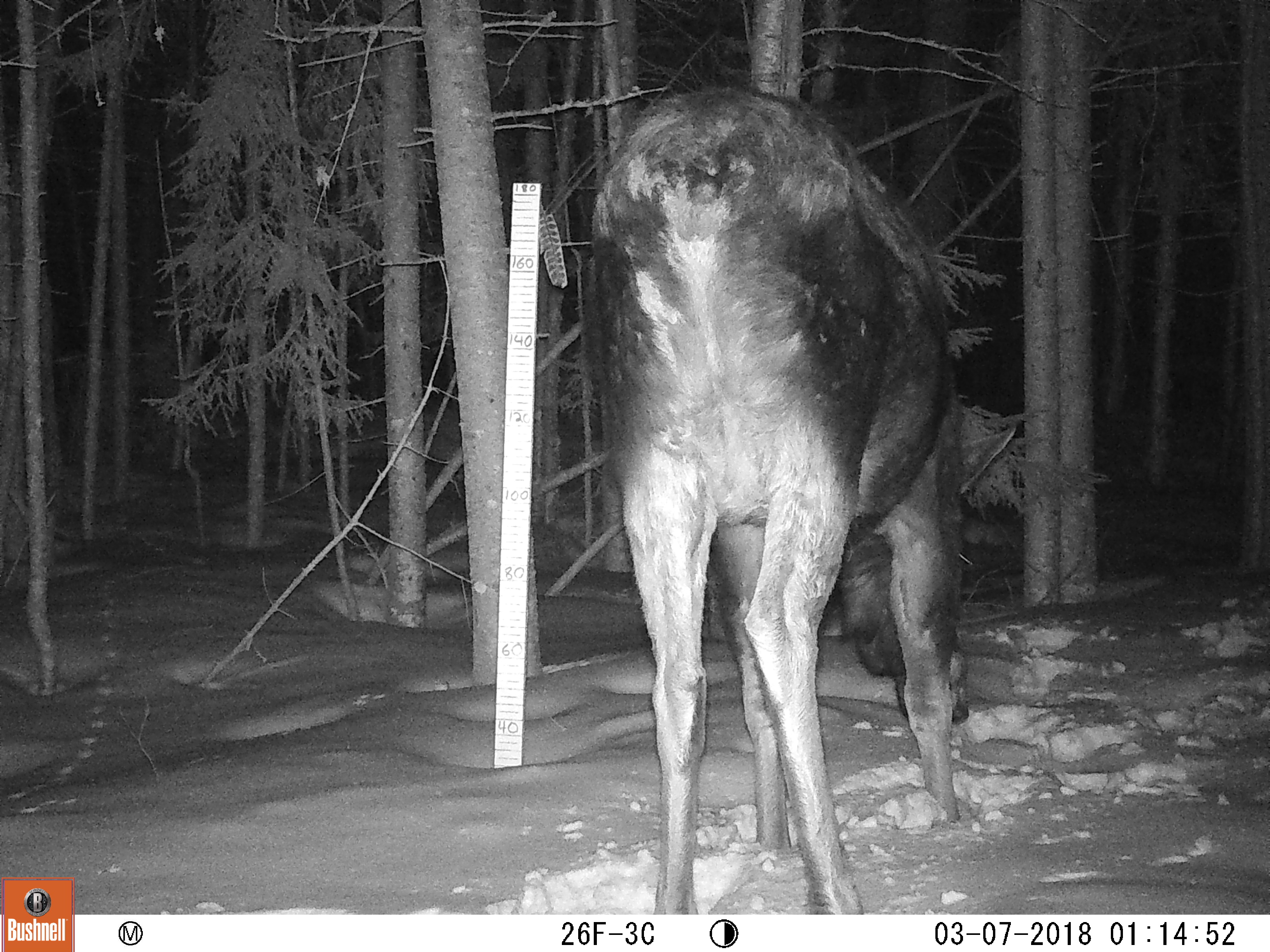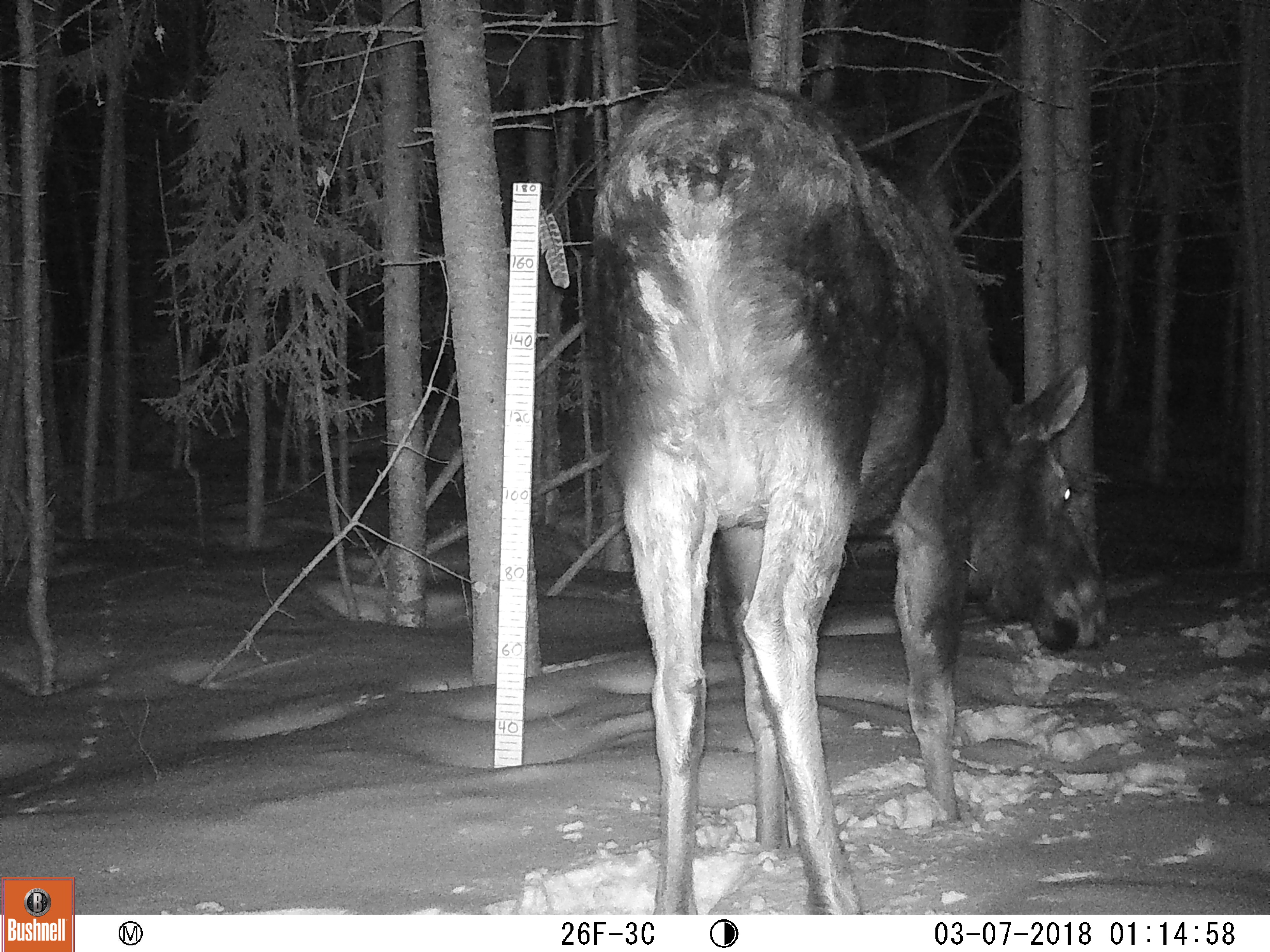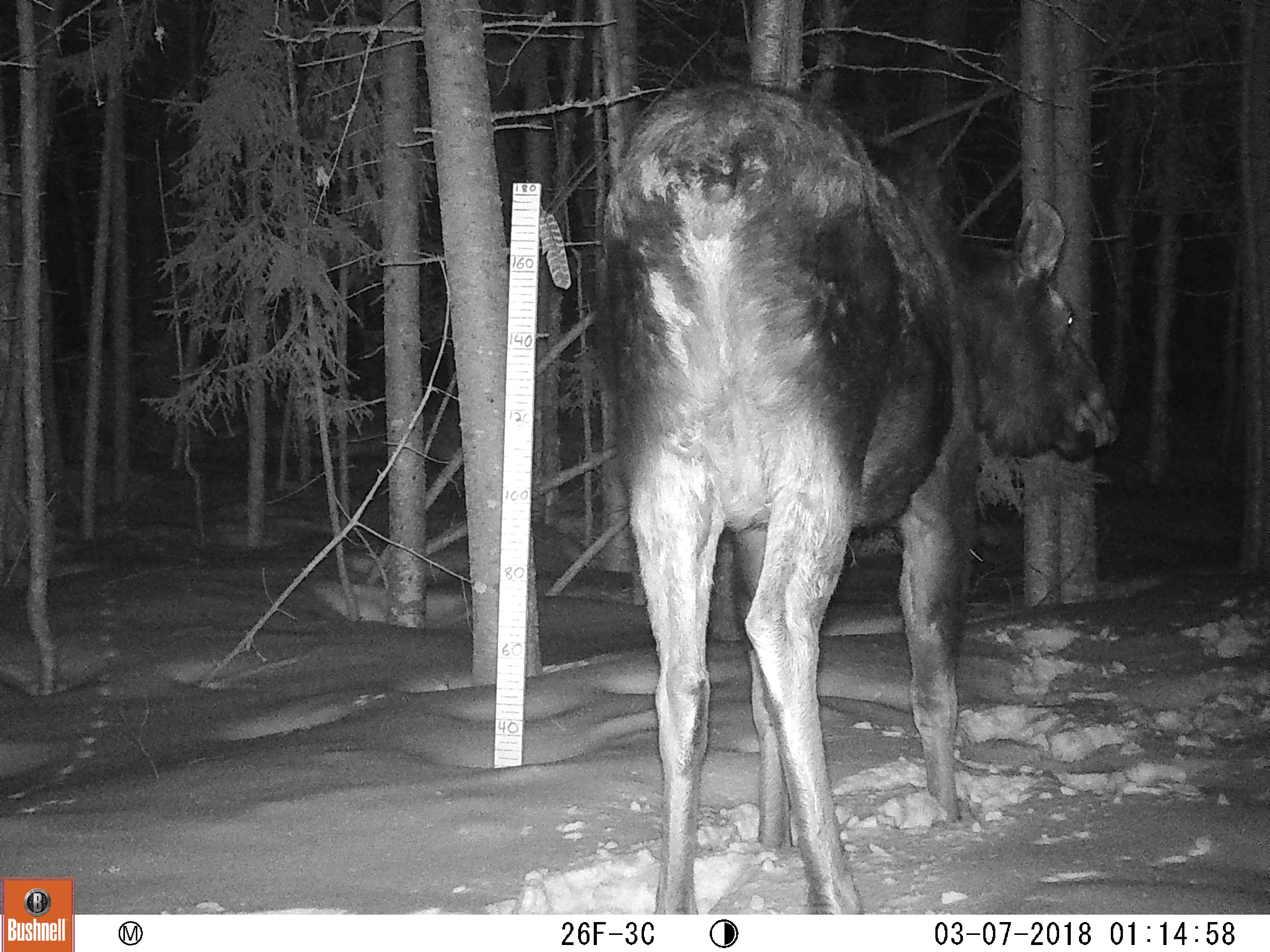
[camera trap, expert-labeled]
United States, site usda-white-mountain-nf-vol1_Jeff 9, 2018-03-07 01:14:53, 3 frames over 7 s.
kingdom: Animalia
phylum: Chordata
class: Mammalia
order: Artiodactyla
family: Cervidae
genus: Alces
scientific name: Alces alces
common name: moose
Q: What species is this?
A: Moose (Alces alces).